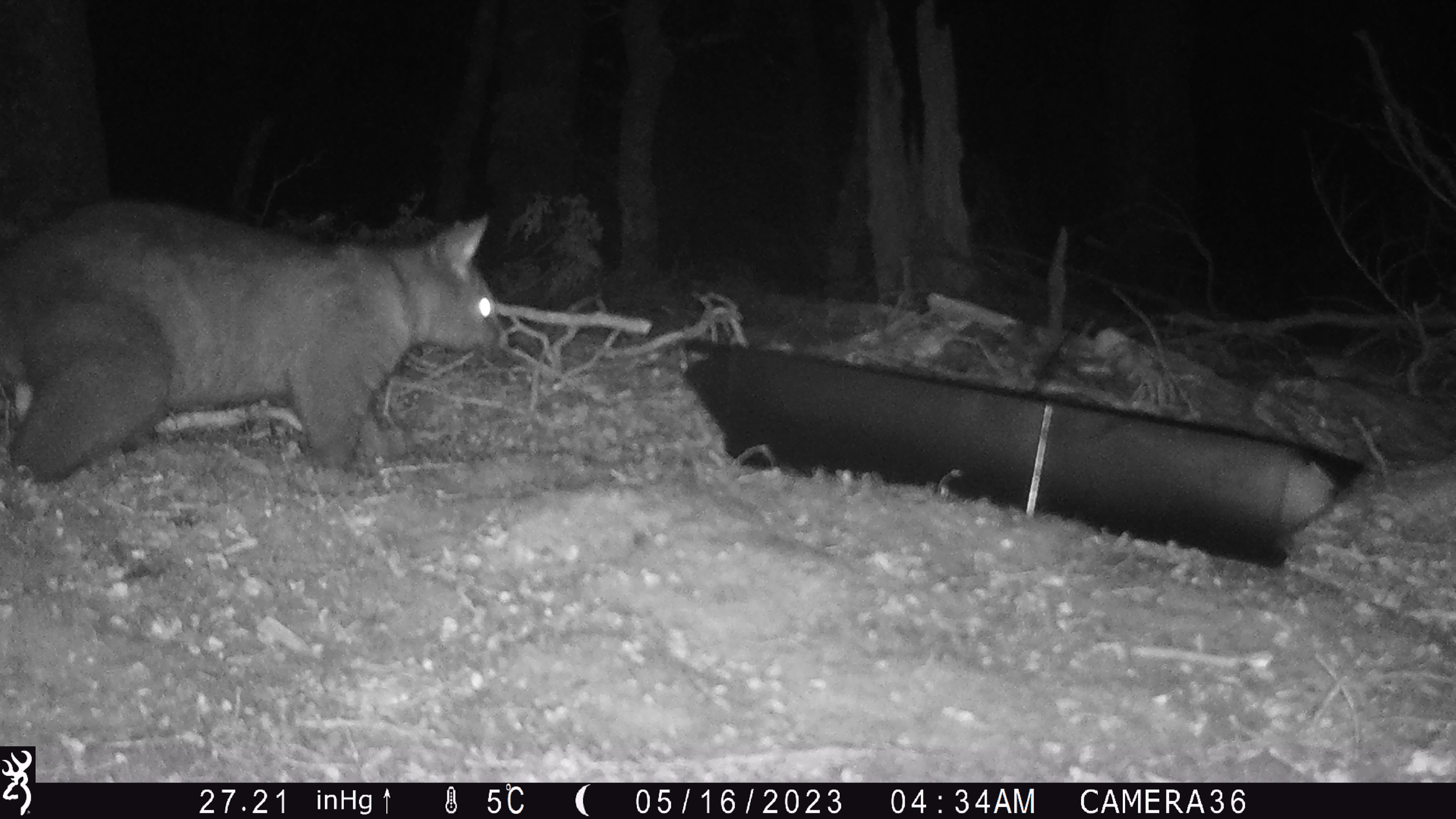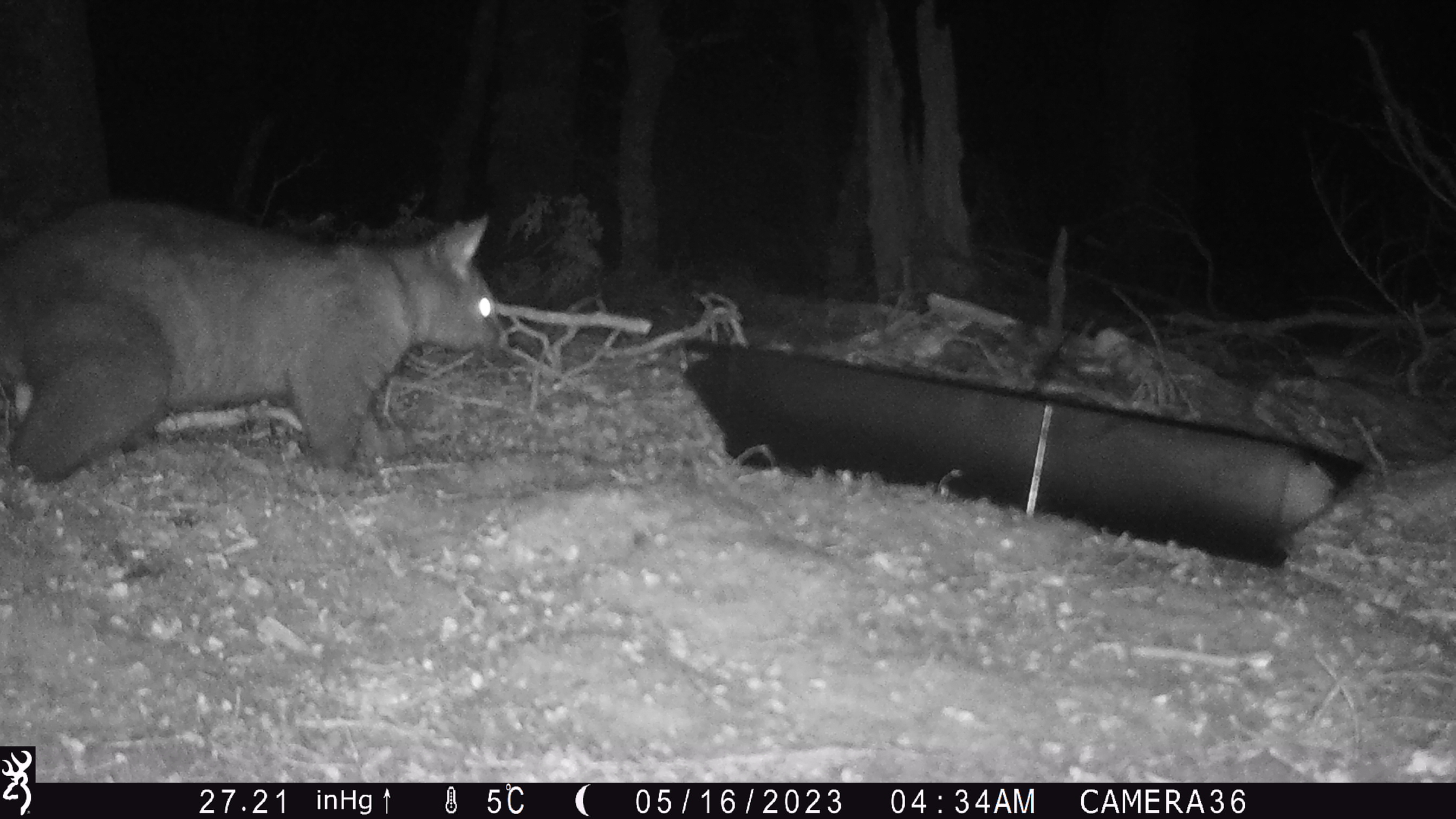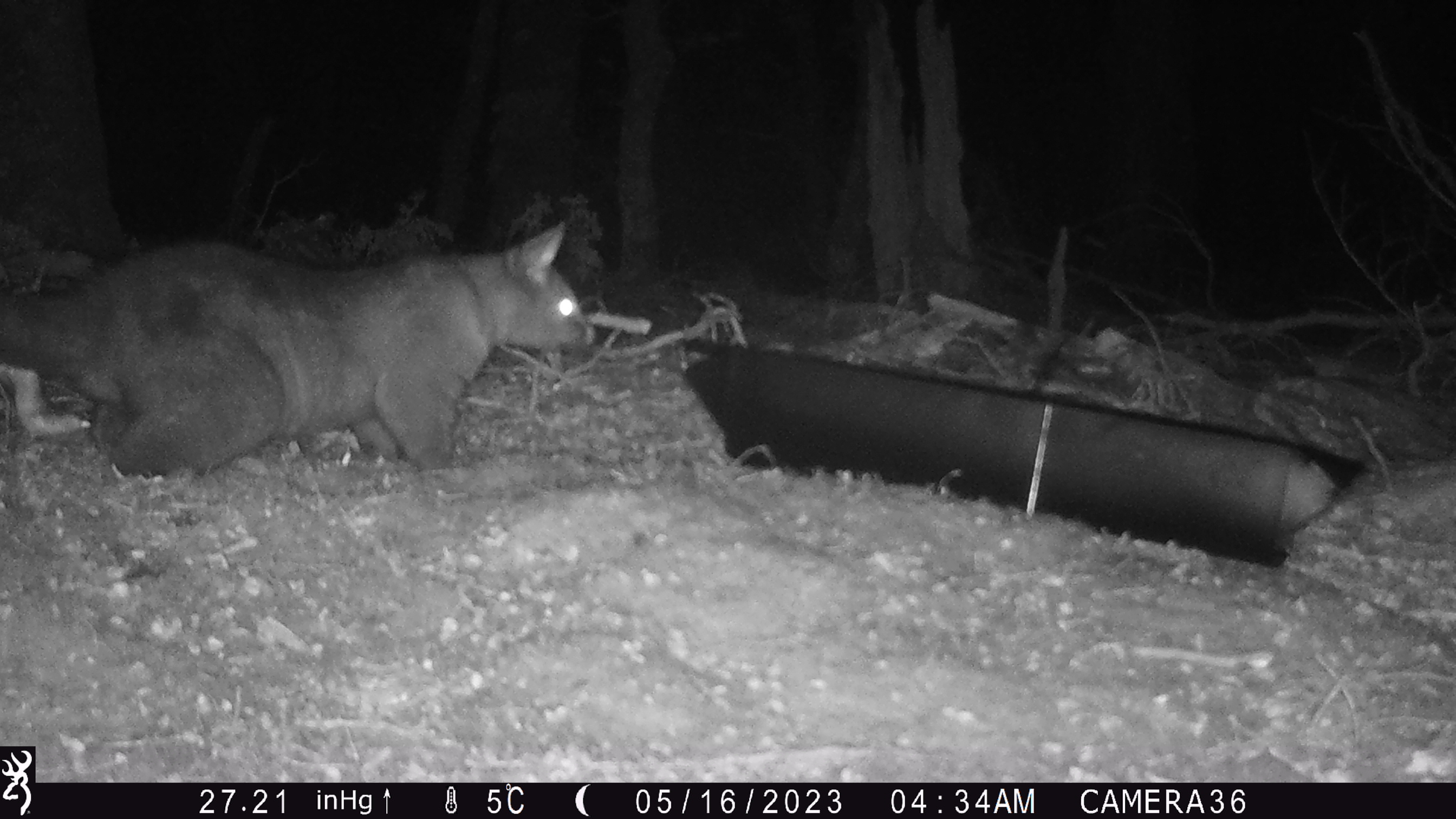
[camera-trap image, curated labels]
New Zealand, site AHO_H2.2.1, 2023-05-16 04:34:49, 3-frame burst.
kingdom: Animalia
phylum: Chordata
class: Mammalia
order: Diprotodontia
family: Phalangeridae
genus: Trichosurus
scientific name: Trichosurus vulpecula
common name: common brushtail possum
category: possum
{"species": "possum (common brushtail possum) (Trichosurus vulpecula)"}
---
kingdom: Animalia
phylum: Chordata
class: Mammalia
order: Carnivora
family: Mustelidae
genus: Mustela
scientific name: Mustela erminea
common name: stoat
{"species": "stoat (Mustela erminea)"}